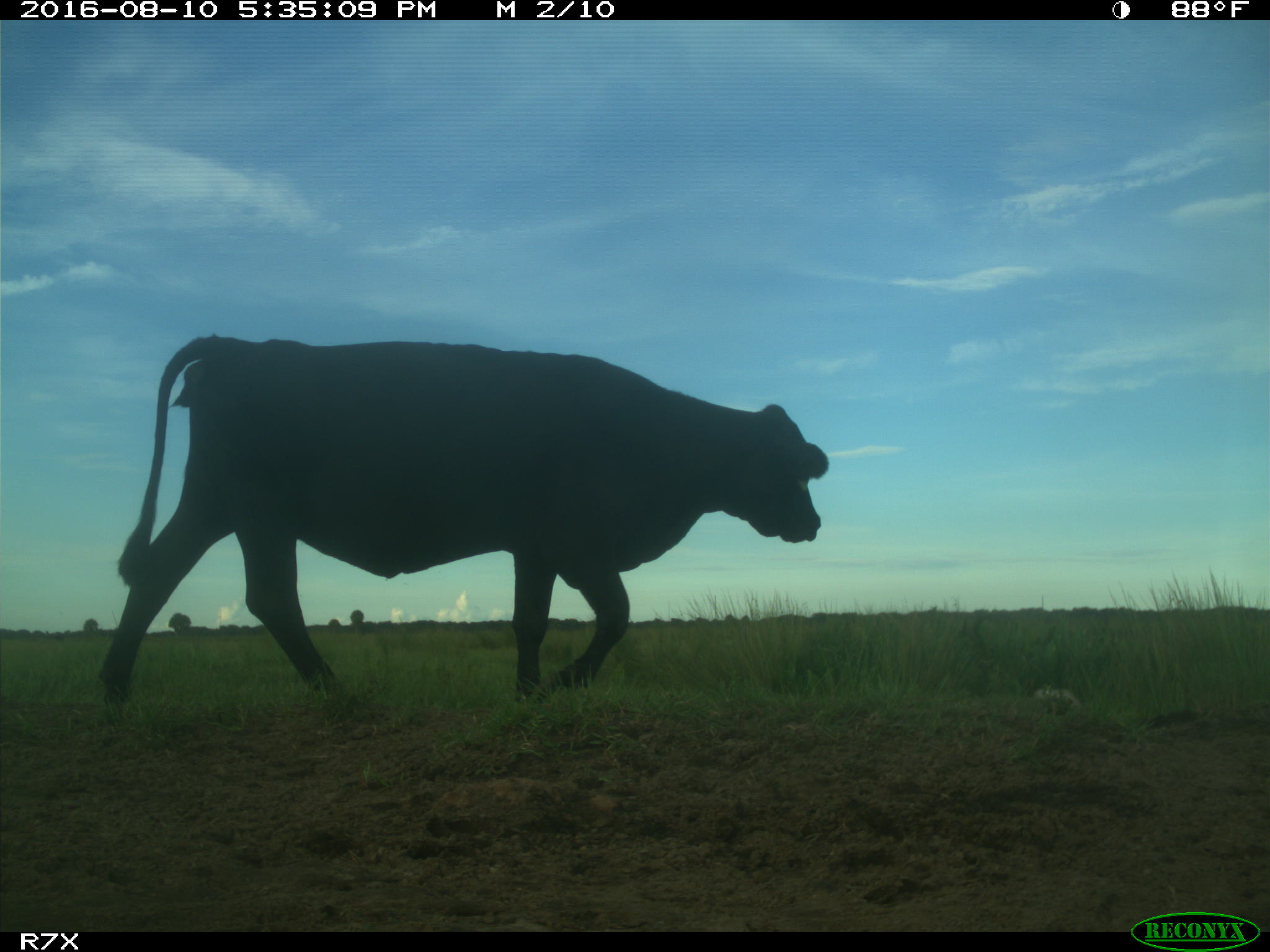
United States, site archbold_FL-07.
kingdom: Animalia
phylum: Chordata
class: Mammalia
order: Artiodactyla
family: Bovidae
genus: Bos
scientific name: Bos taurus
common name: domestic cow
Bos taurus (domestic cow).